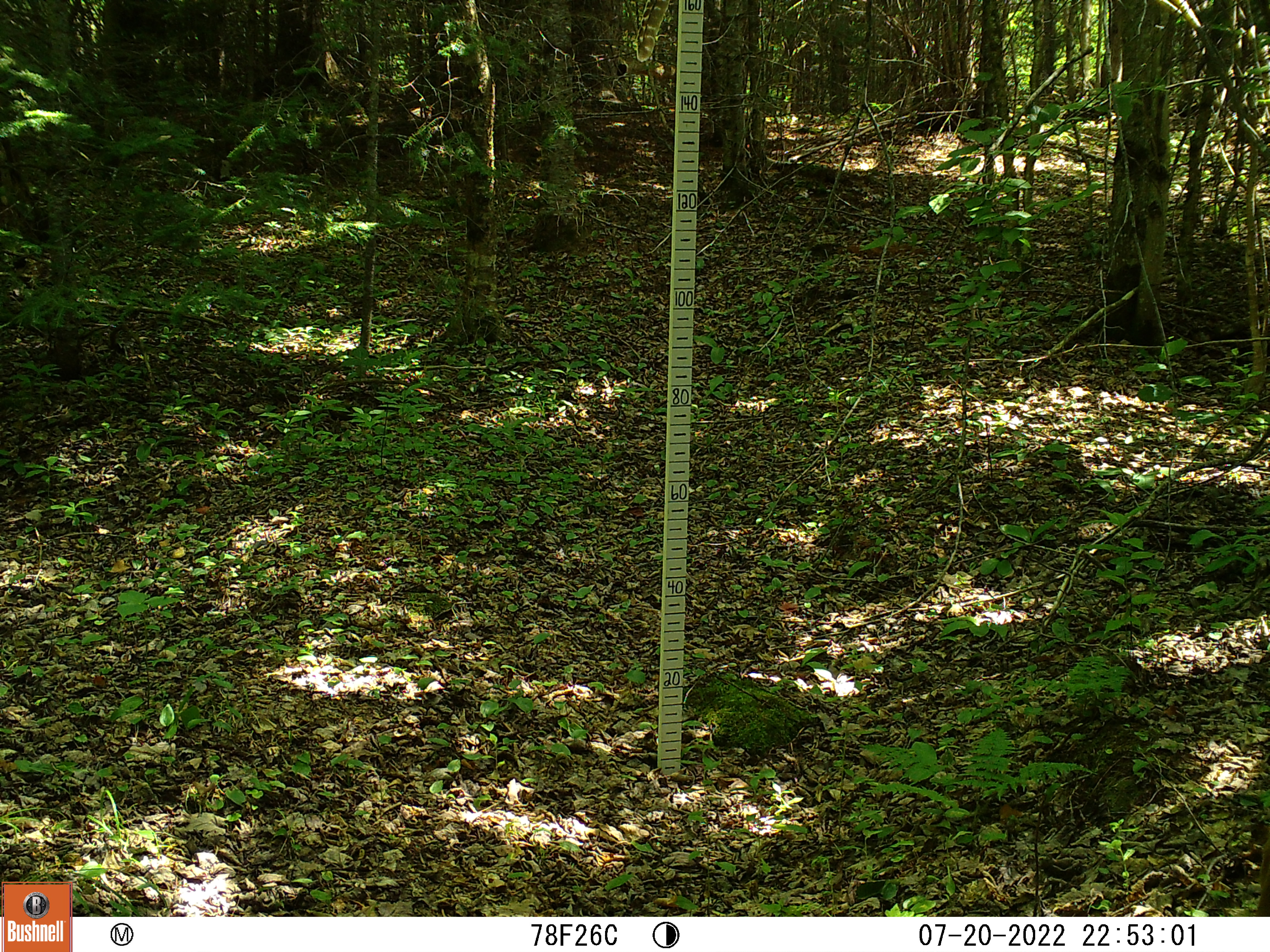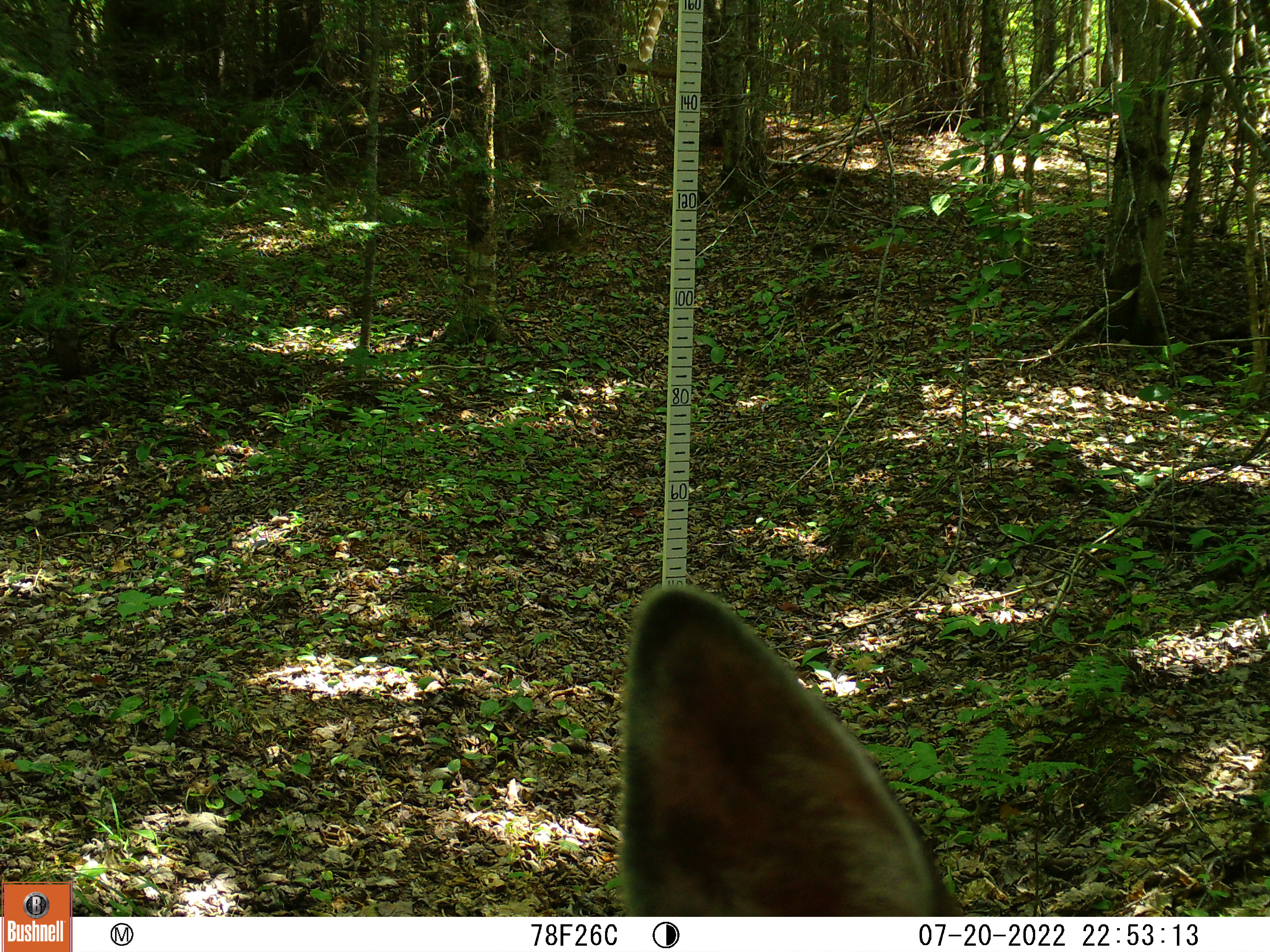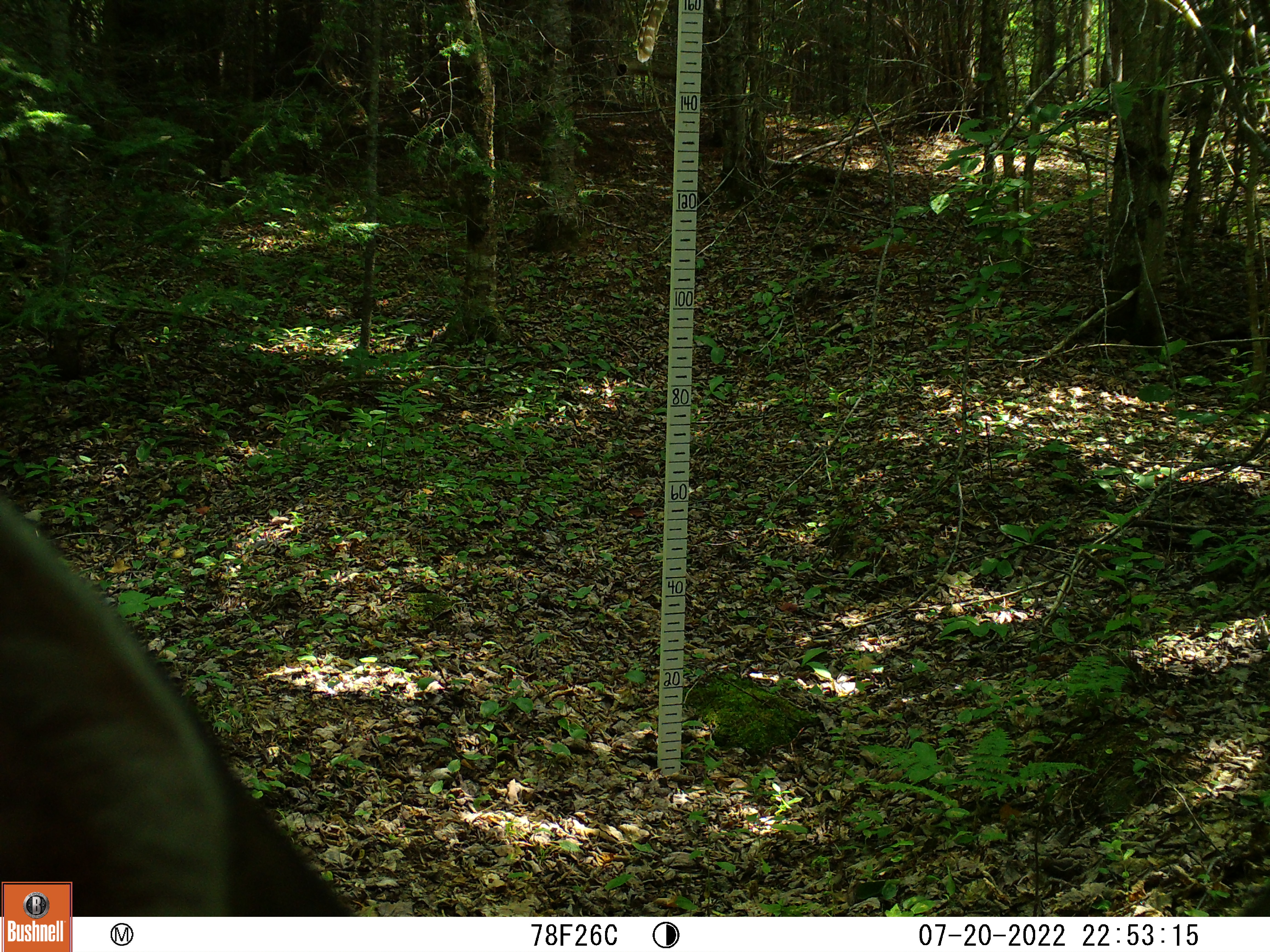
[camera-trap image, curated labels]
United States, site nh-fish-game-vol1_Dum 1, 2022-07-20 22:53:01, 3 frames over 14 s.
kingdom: Animalia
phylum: Chordata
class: Mammalia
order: Artiodactyla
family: Cervidae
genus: Odocoileus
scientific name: Odocoileus virginianus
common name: white-tailed deer